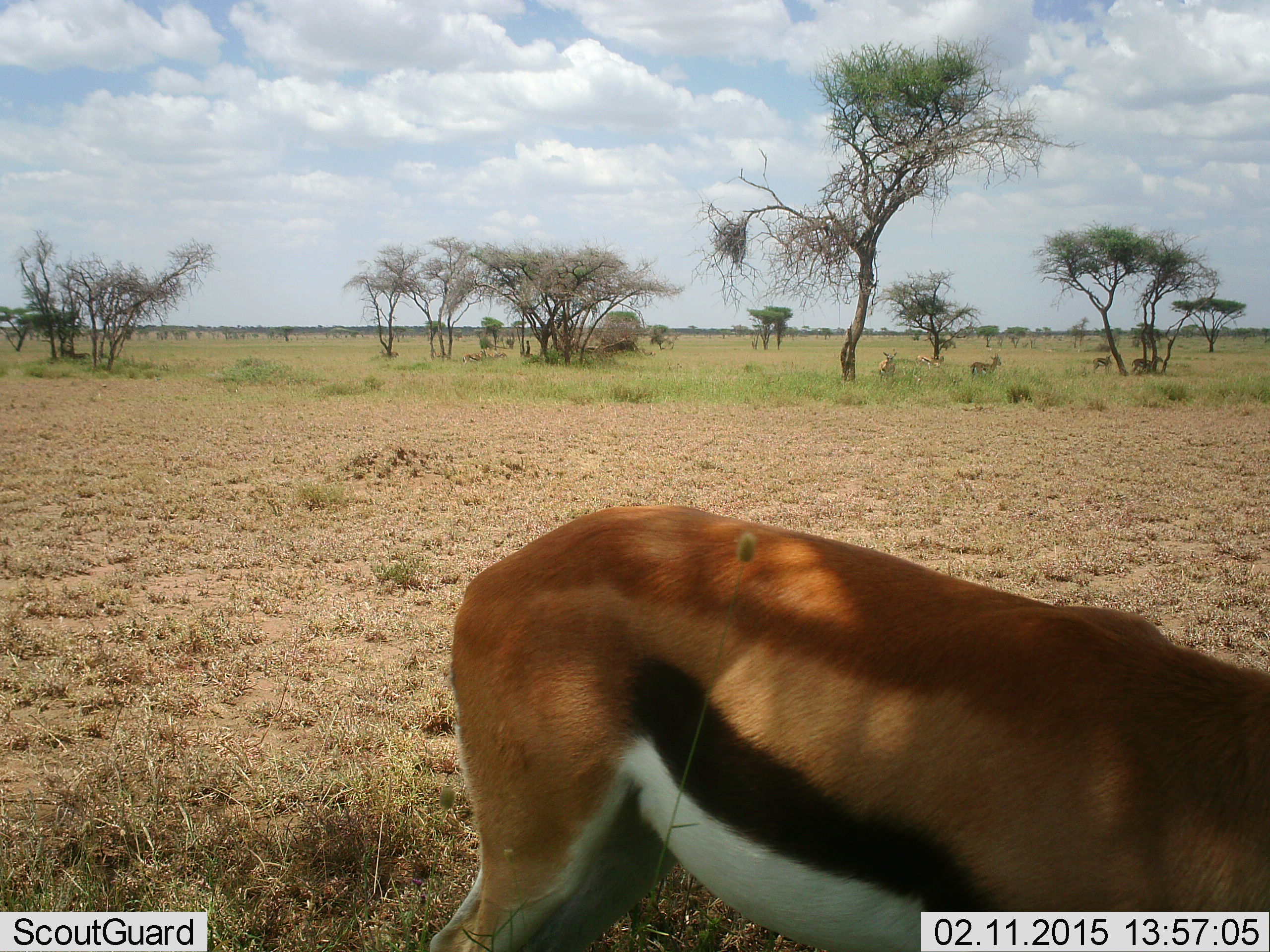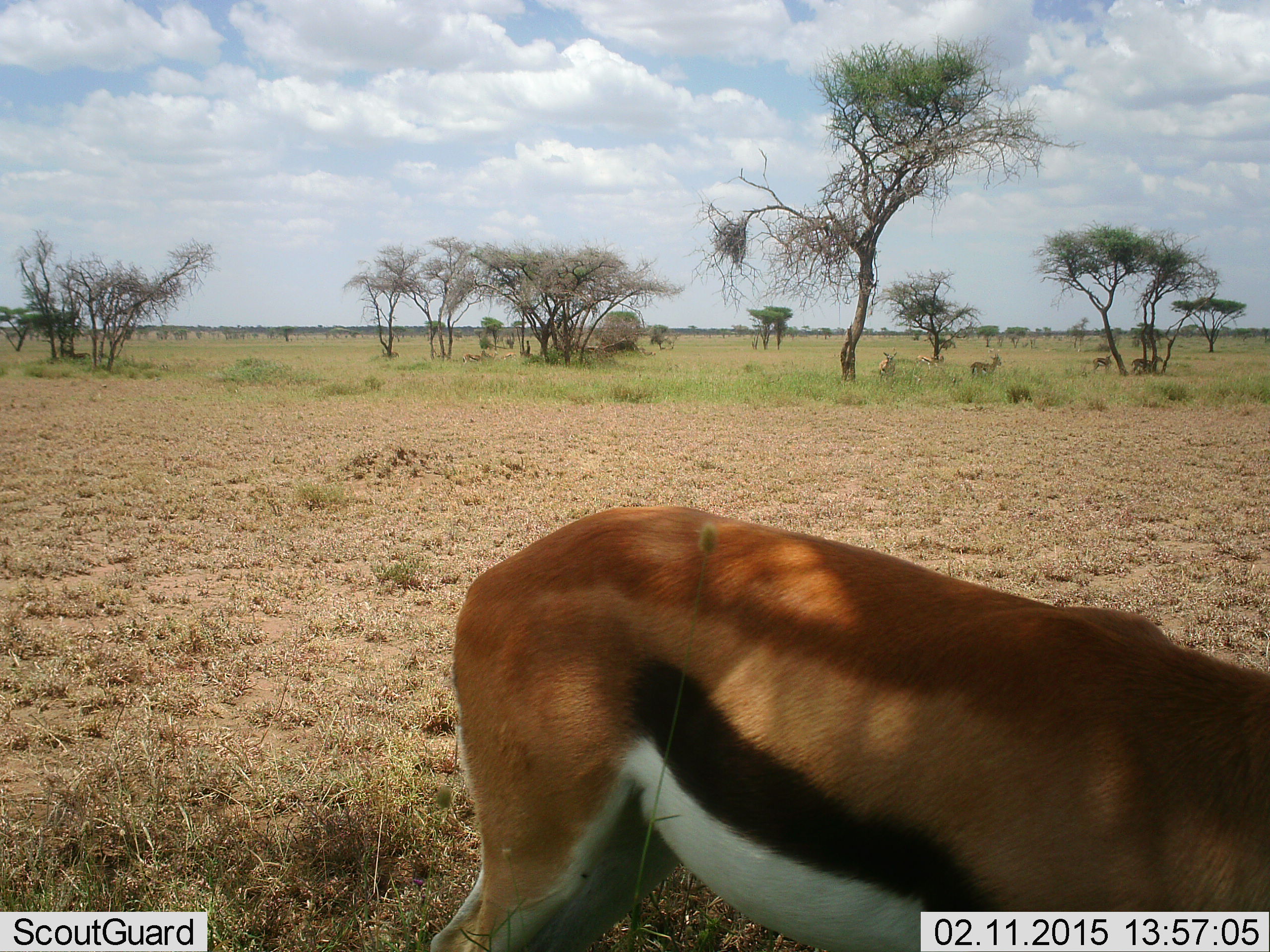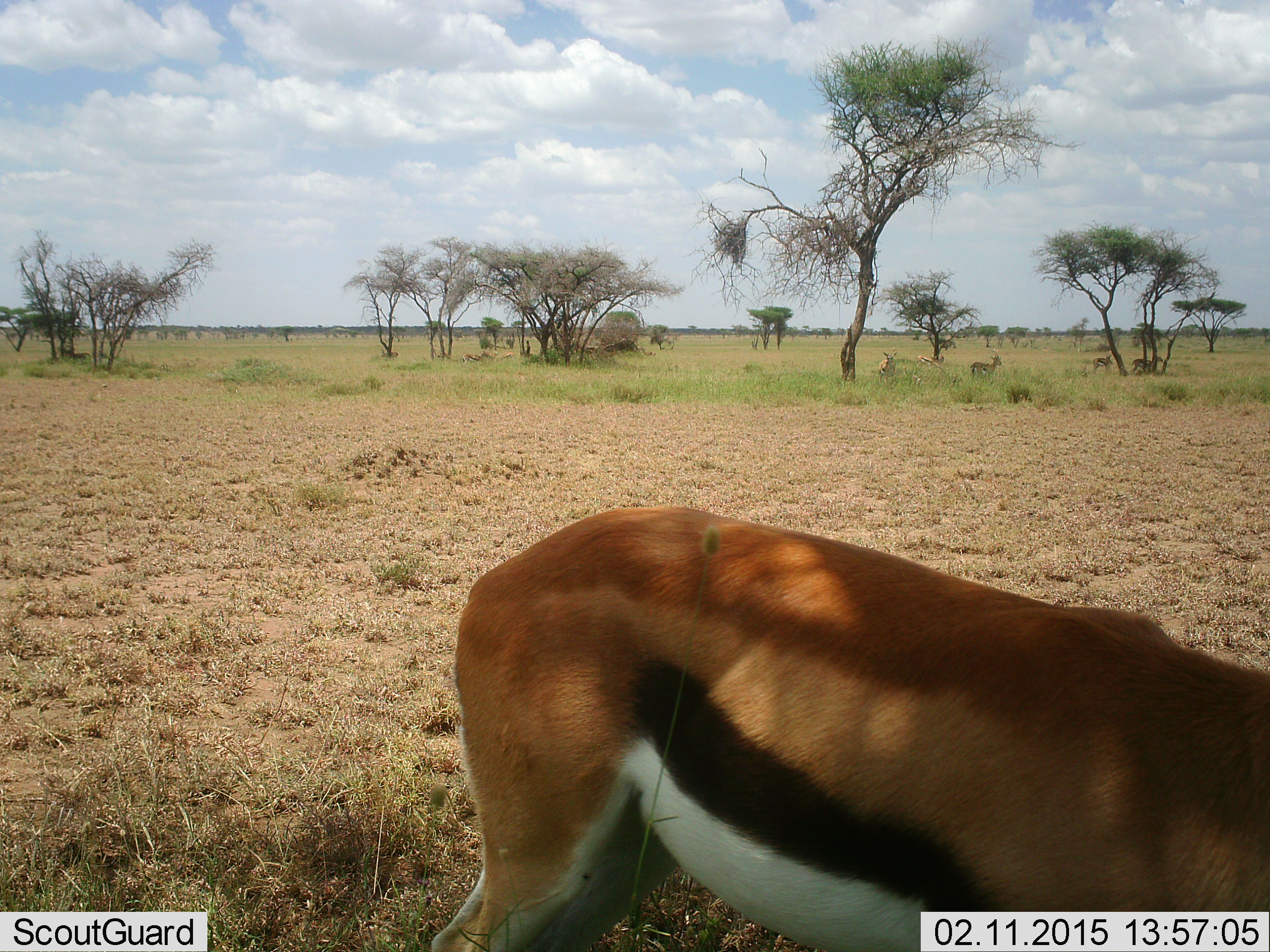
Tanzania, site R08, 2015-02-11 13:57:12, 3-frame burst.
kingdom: Animalia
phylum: Chordata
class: Mammalia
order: Artiodactyla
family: Bovidae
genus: Eudorcas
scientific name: Eudorcas thomsonii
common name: thomson's gazelle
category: gazellethomsons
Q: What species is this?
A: Gazellethomsons (thomson's gazelle) (Eudorcas thomsonii).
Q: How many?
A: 5.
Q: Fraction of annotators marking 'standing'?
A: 90%.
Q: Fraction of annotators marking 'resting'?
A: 0%.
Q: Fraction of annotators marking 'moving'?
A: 20%.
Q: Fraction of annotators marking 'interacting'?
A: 0%.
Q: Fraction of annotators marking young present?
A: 0%.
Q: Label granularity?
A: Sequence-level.